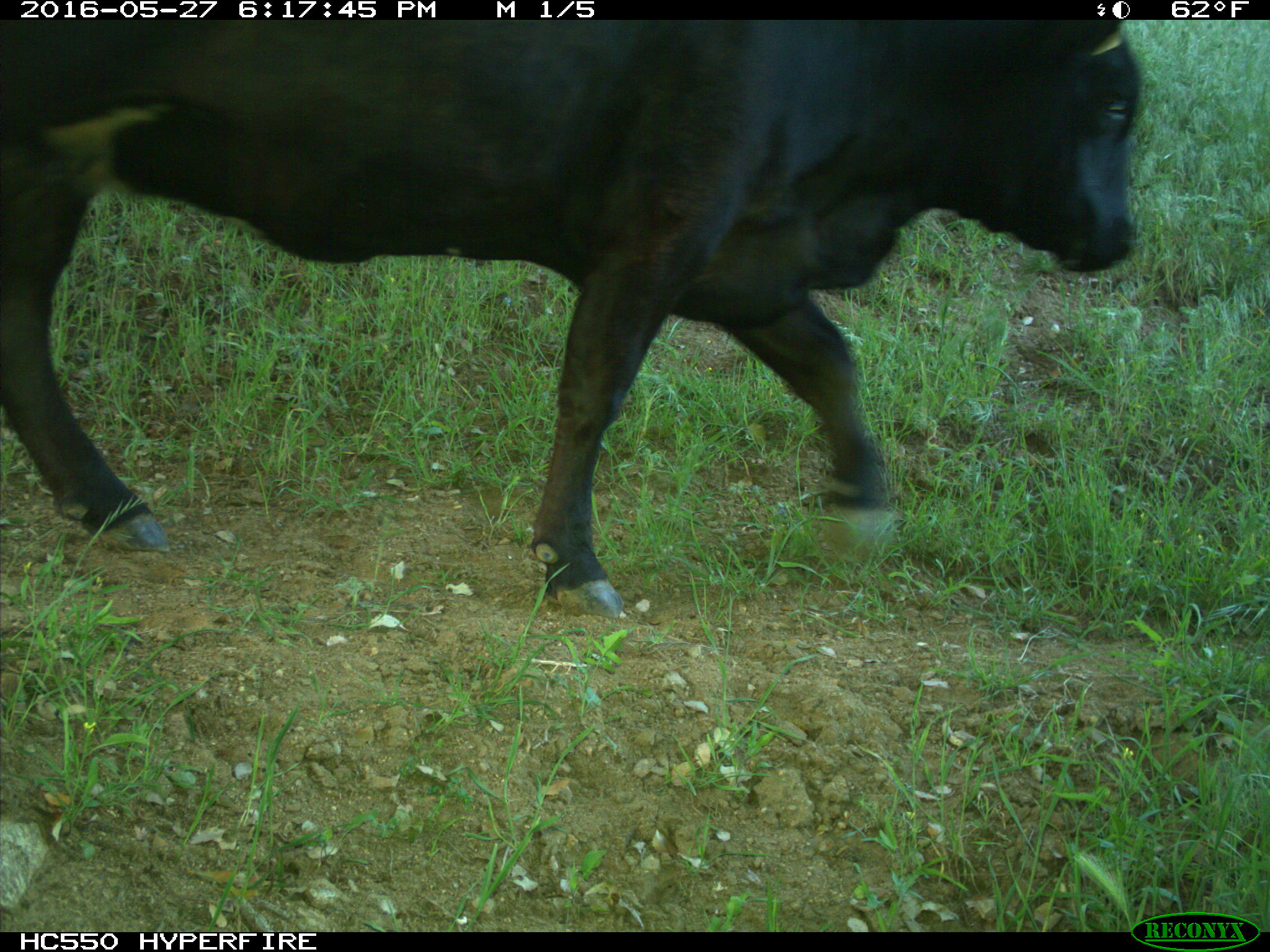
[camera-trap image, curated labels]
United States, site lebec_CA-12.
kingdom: Animalia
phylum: Chordata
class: Mammalia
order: Artiodactyla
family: Bovidae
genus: Bos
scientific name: Bos taurus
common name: domestic cow